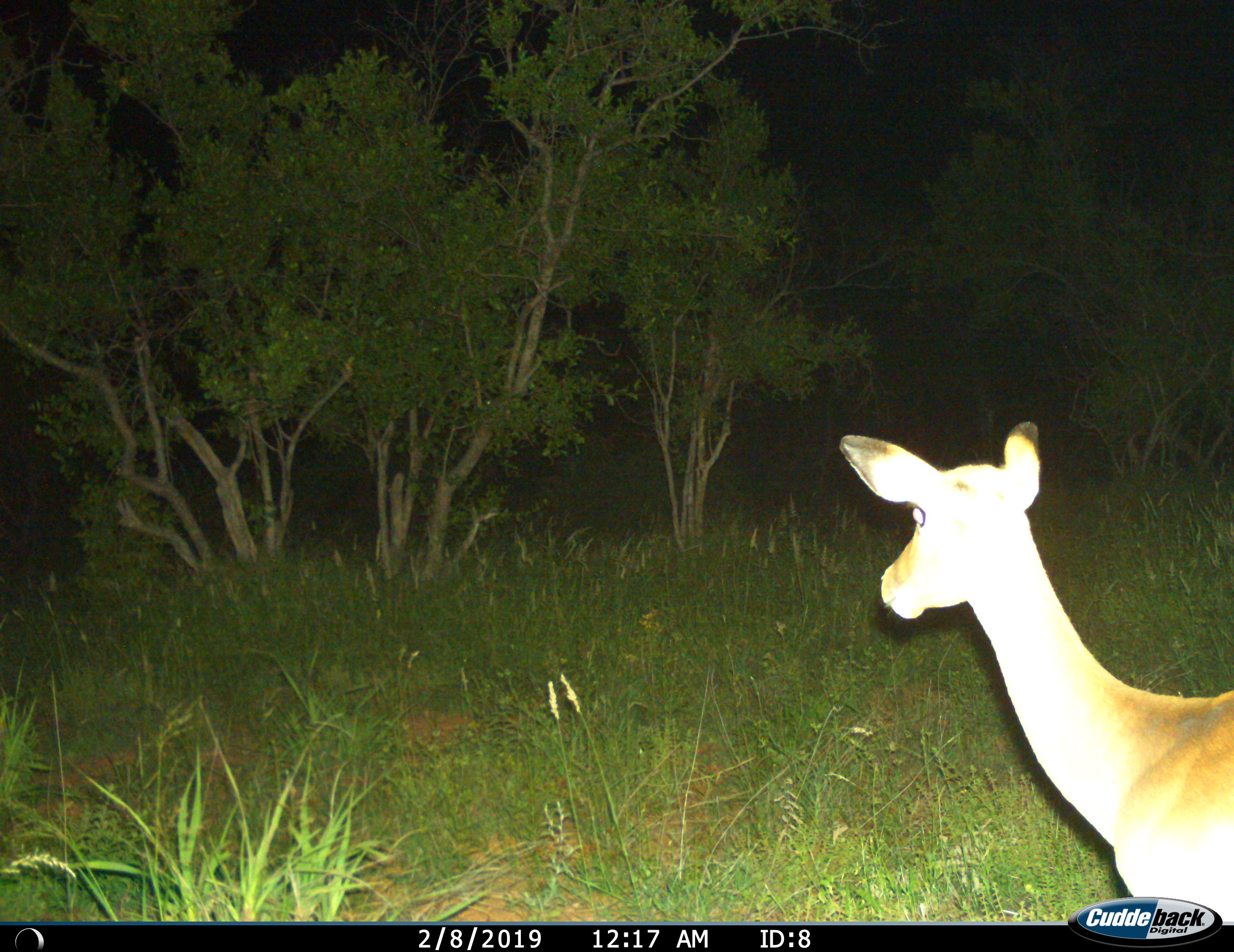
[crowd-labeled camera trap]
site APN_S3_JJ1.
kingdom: Animalia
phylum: Chordata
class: Mammalia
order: Artiodactyla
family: Bovidae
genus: Aepyceros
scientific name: Aepyceros melampus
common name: impala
Impala (Aepyceros melampus), count 1. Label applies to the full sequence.